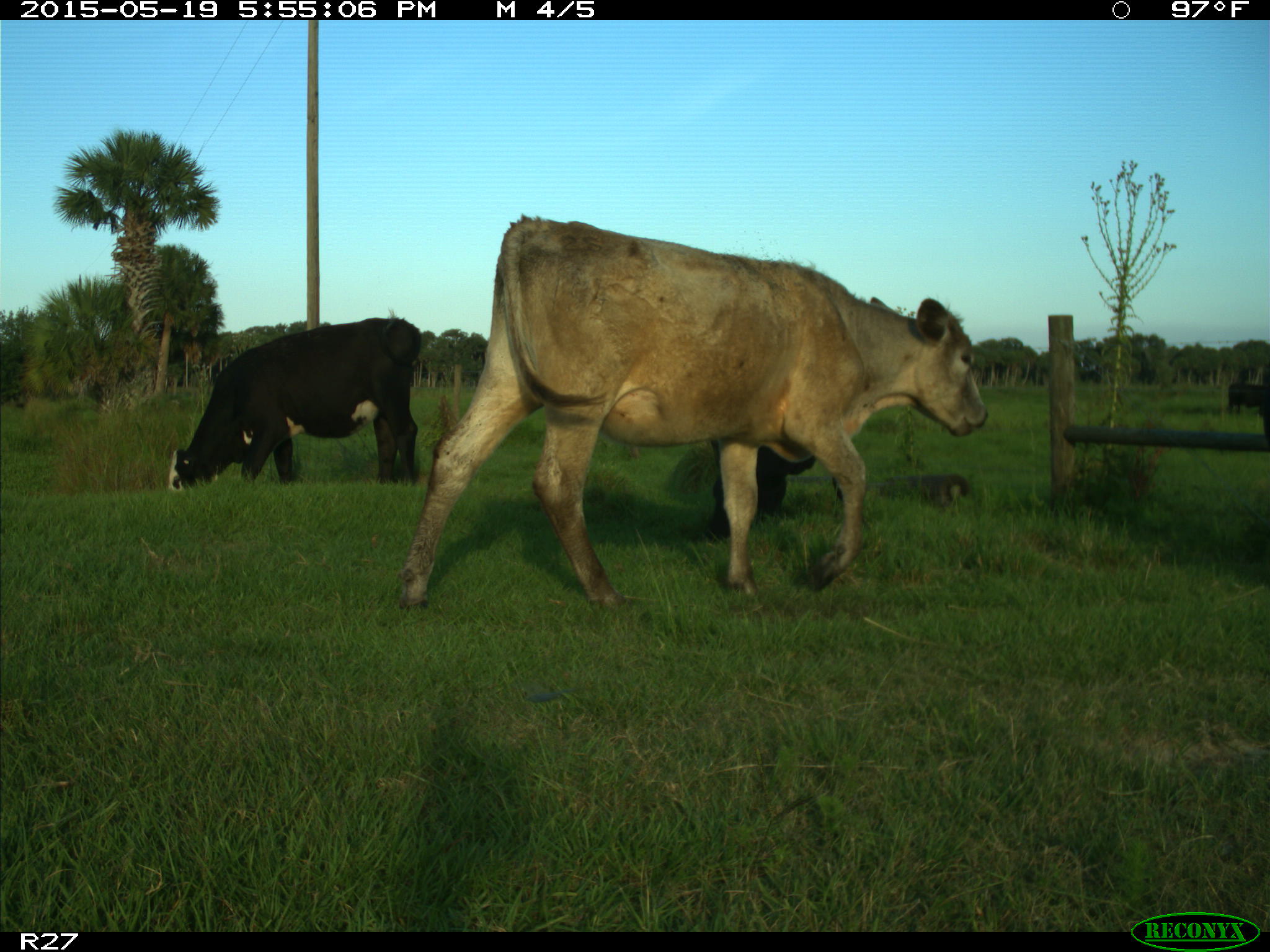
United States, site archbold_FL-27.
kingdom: Animalia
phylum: Chordata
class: Mammalia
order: Artiodactyla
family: Bovidae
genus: Bos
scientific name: Bos taurus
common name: domestic cow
Bos taurus (domestic cow).